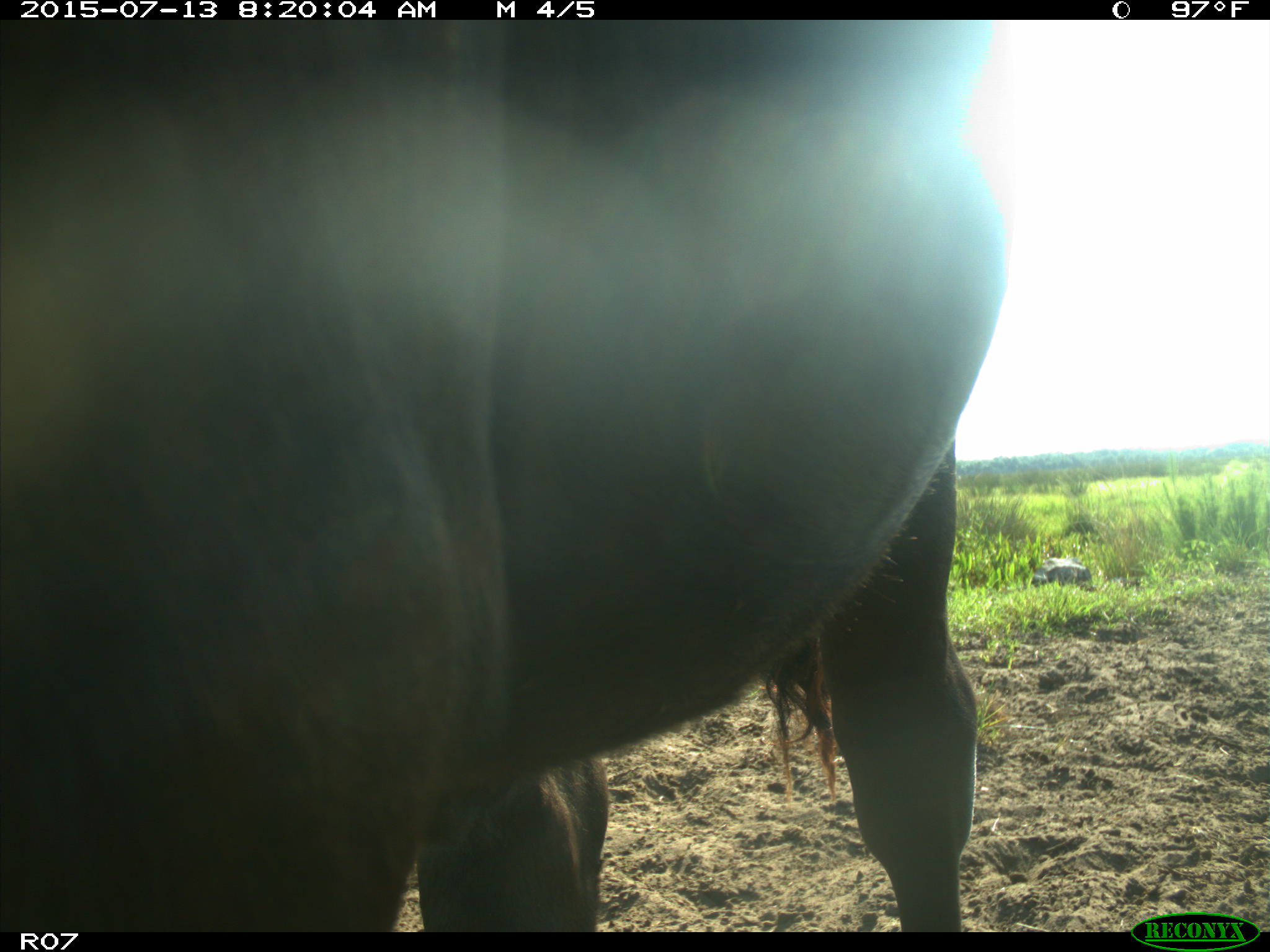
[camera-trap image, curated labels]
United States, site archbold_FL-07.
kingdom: Animalia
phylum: Chordata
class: Mammalia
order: Artiodactyla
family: Bovidae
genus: Bos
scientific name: Bos taurus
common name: domestic cow